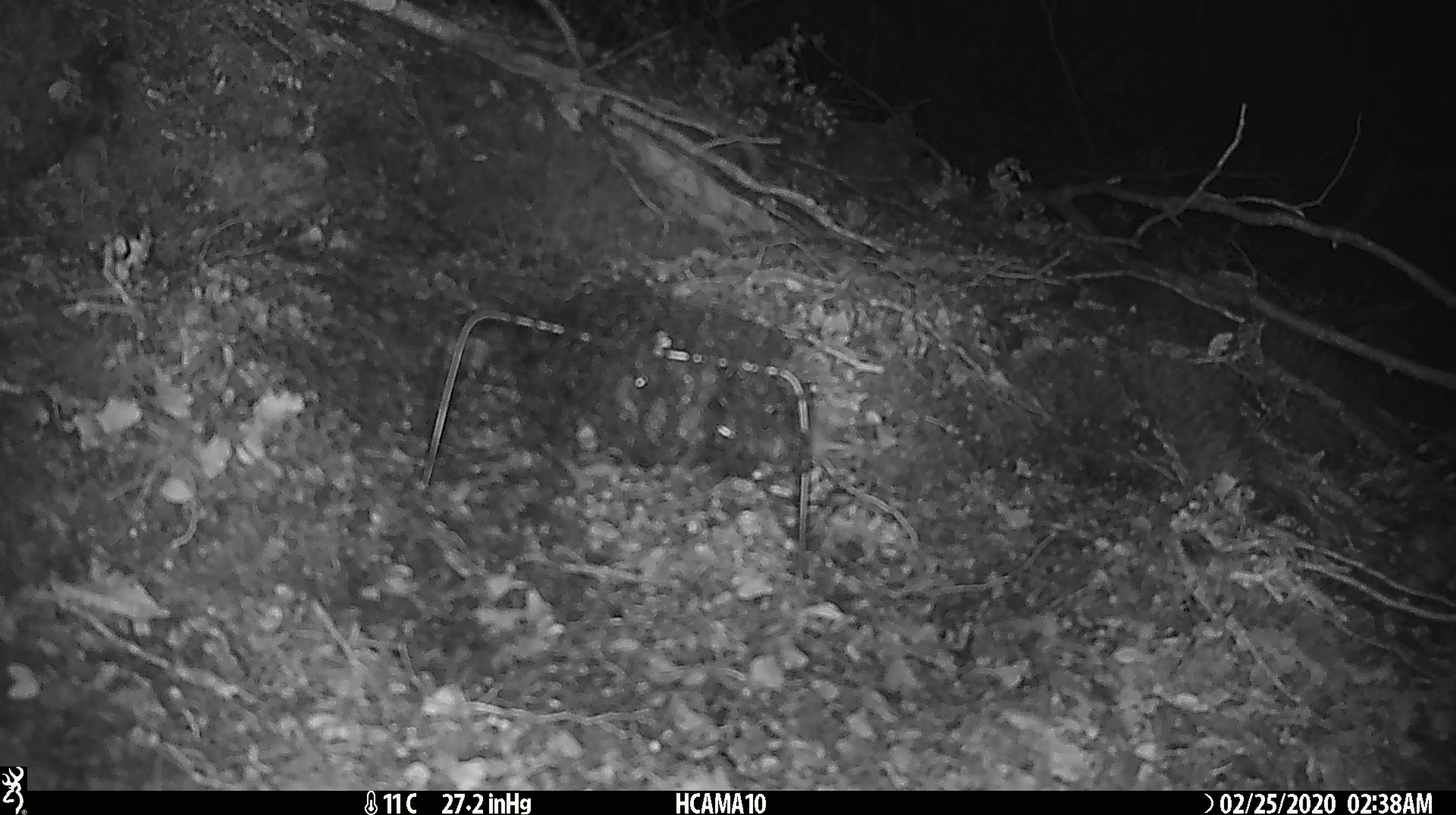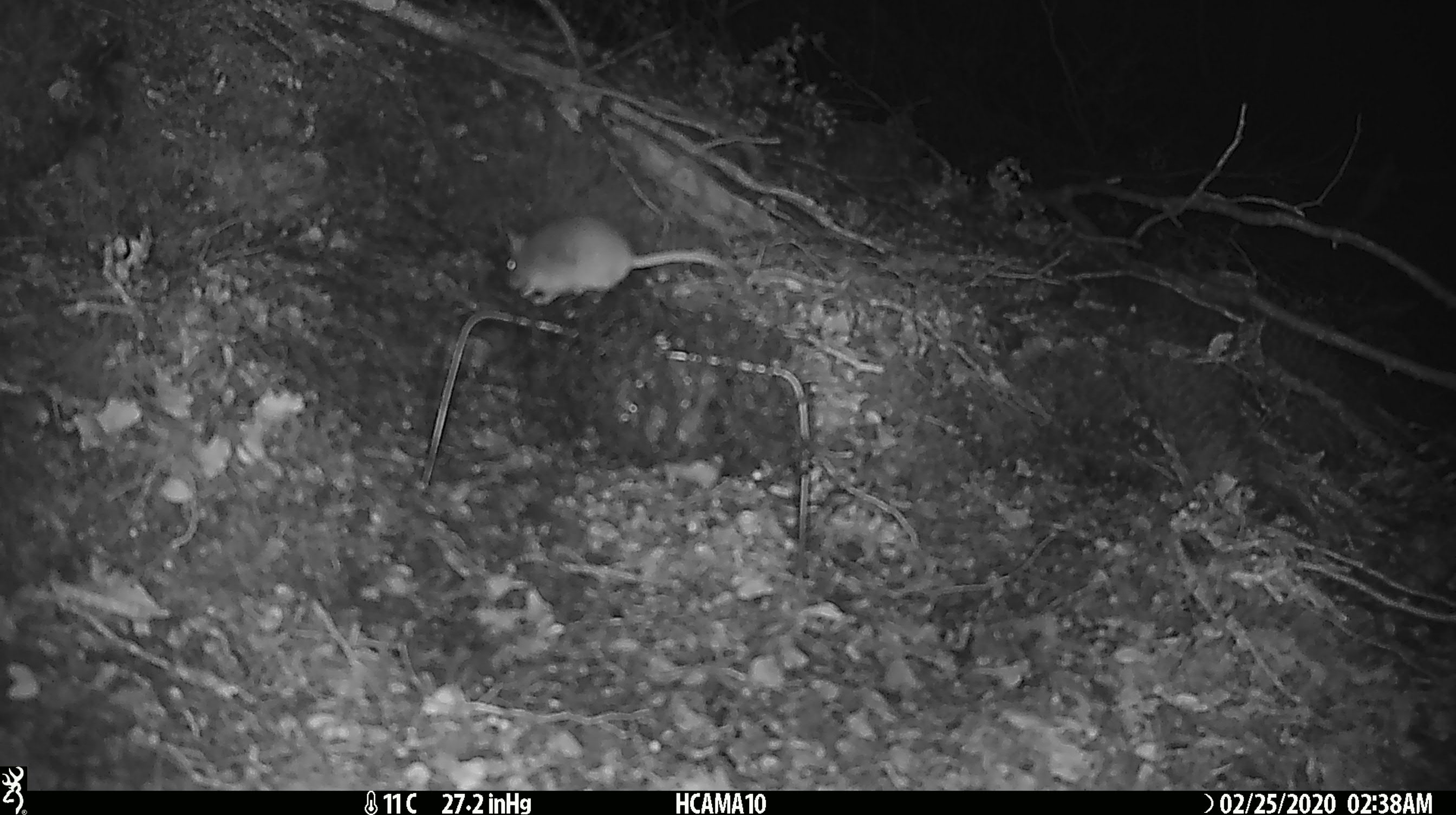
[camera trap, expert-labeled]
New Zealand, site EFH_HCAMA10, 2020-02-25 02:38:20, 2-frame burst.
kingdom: Animalia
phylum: Chordata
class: Mammalia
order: Rodentia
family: Muridae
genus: Mus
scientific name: Mus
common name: mouse